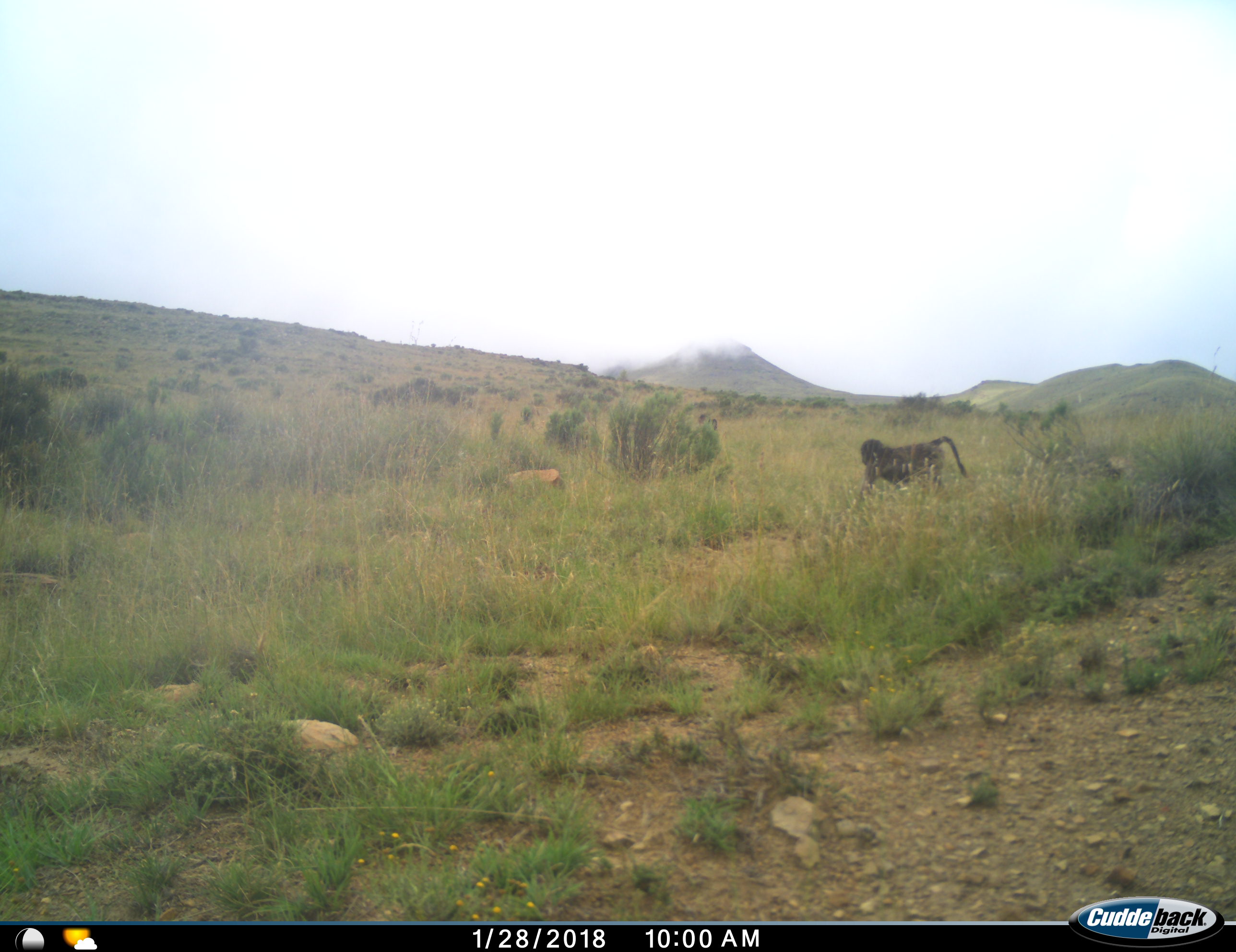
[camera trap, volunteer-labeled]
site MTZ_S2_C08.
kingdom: Animalia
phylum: Chordata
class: Mammalia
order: Primates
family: Cercopithecidae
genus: Papio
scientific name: Papio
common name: baboon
Baboon (Papio), count 1. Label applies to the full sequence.